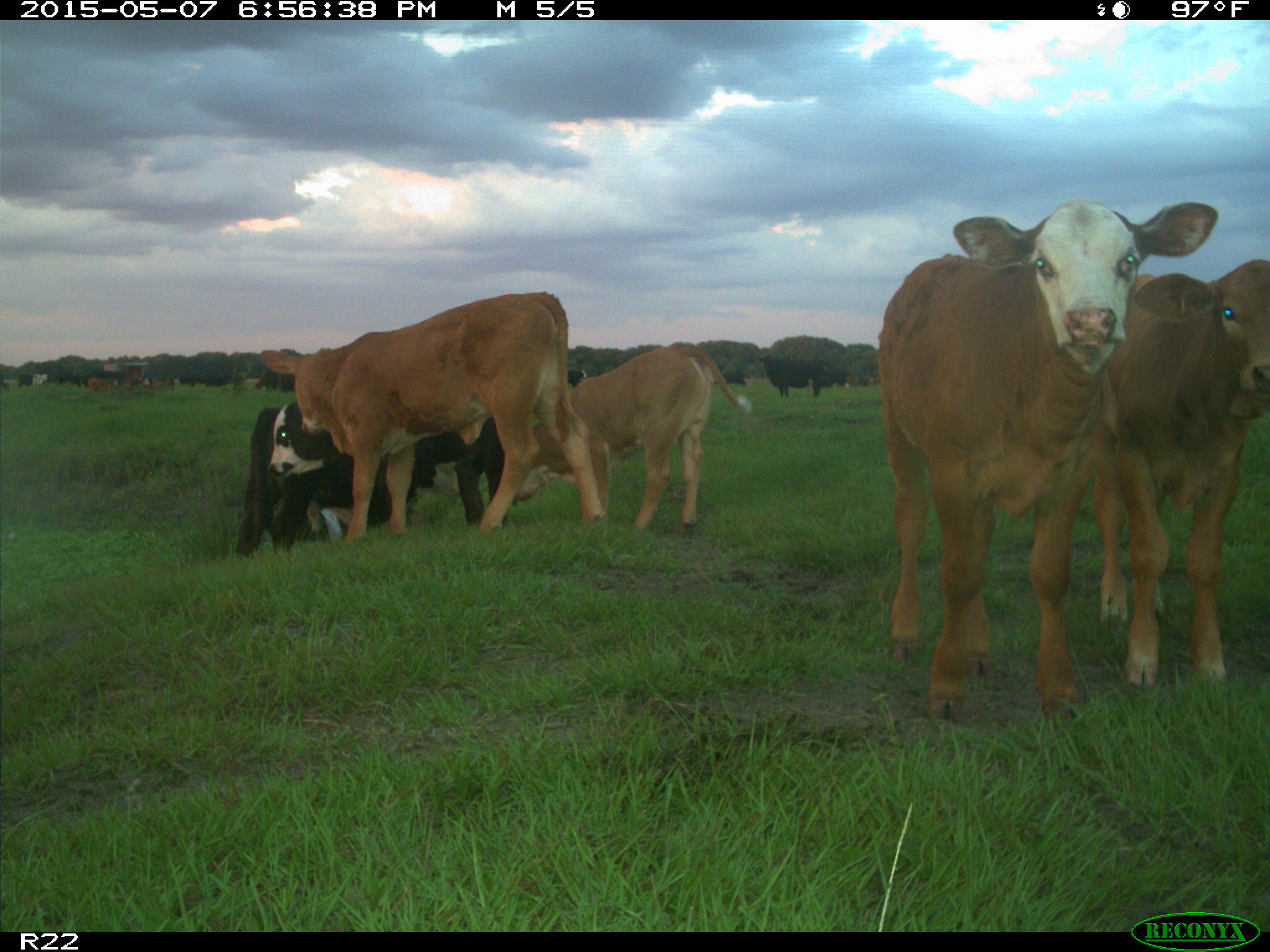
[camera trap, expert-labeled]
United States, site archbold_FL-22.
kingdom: Animalia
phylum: Chordata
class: Mammalia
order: Artiodactyla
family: Bovidae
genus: Bos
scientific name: Bos taurus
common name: domestic cow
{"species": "Bos taurus (domestic cow)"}